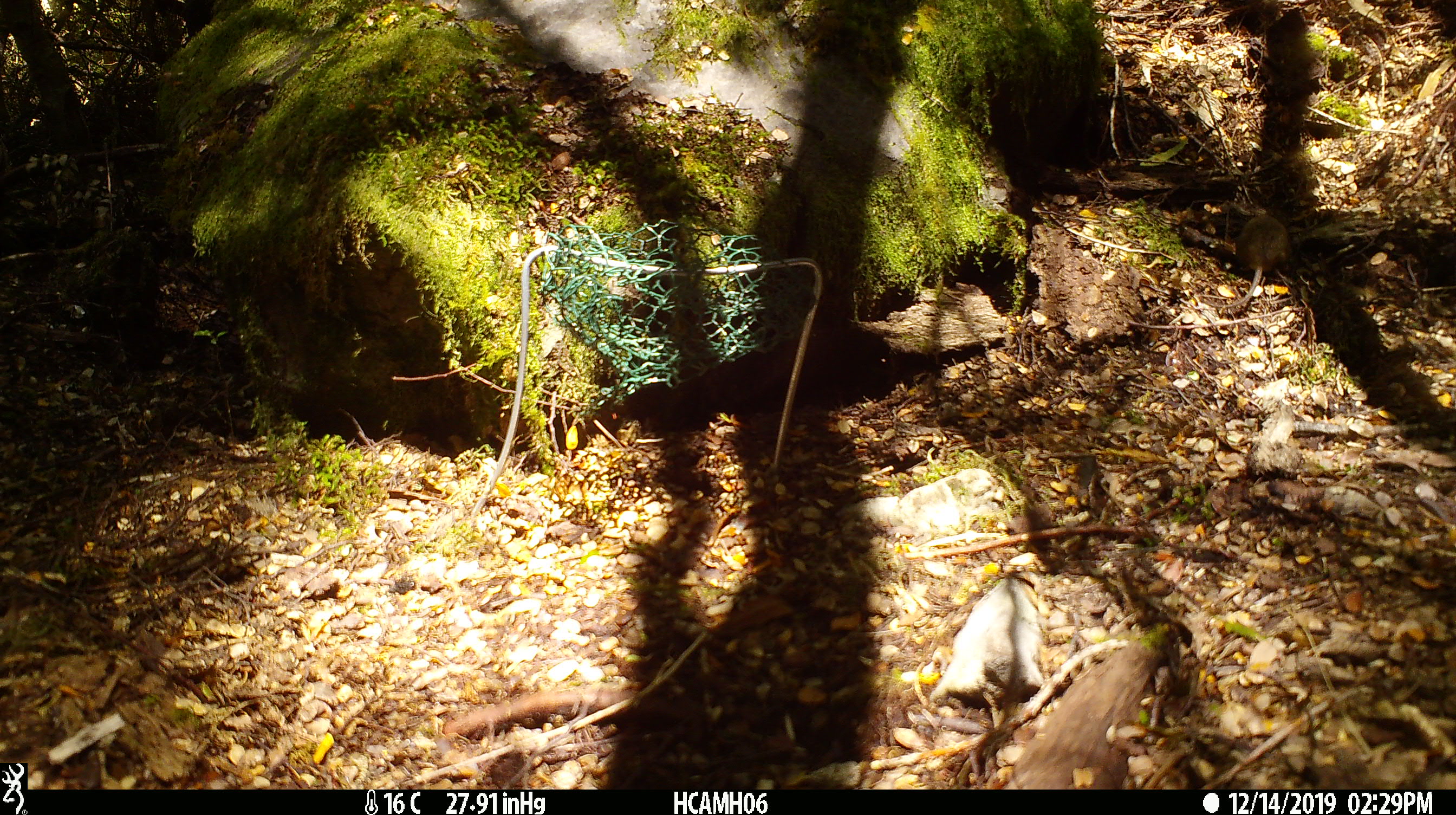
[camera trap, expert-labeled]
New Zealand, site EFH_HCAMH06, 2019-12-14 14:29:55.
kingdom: Animalia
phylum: Chordata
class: Mammalia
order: Rodentia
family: Muridae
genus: Mus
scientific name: Mus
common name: mouse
Mouse (Mus).